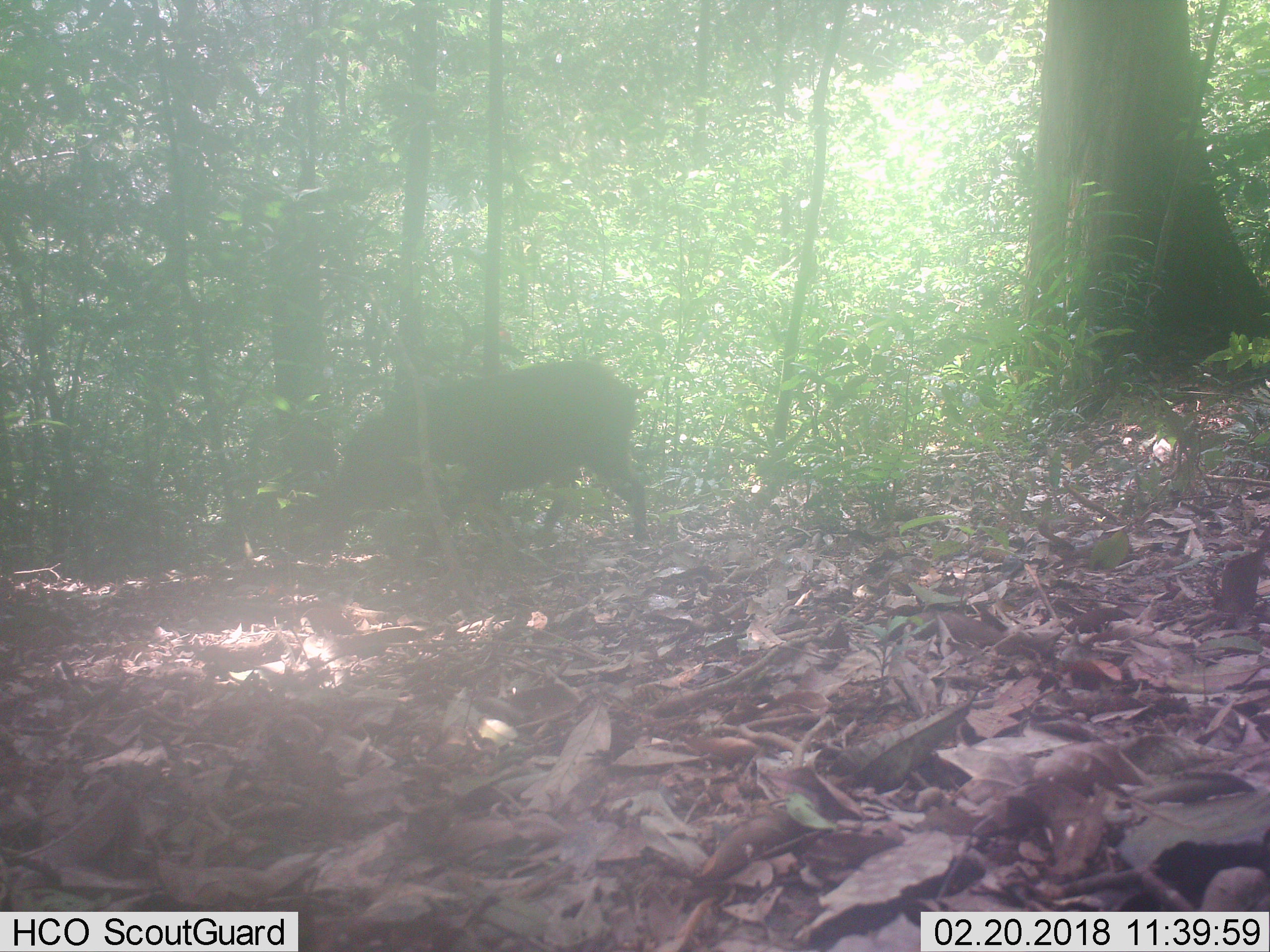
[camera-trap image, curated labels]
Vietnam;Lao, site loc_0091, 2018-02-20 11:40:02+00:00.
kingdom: Animalia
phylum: Chordata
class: Mammalia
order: Artiodactyla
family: Suidae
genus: Sus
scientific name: Sus scrofa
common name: eurasian wild pig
Eurasian wild pig (Sus scrofa). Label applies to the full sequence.